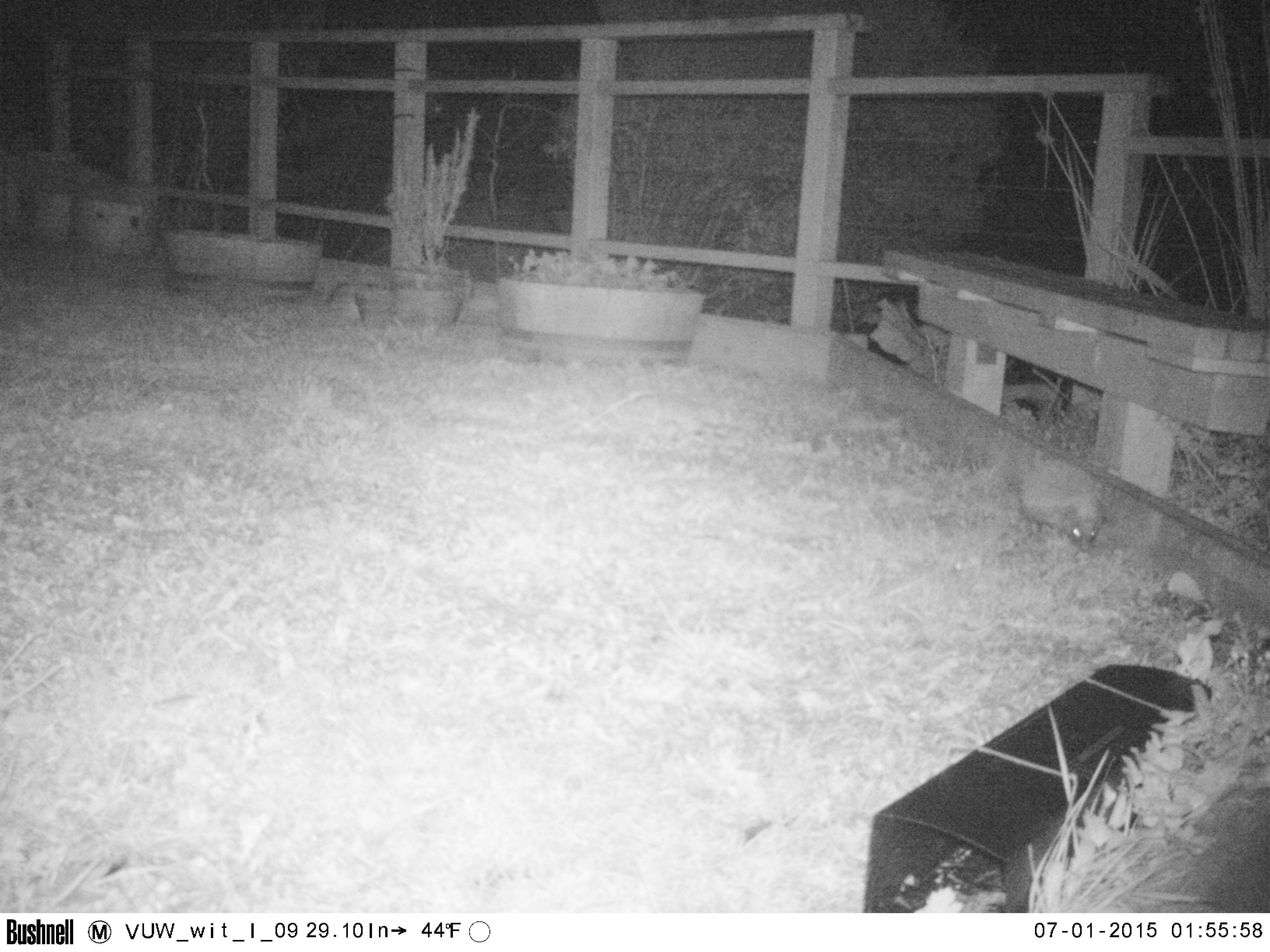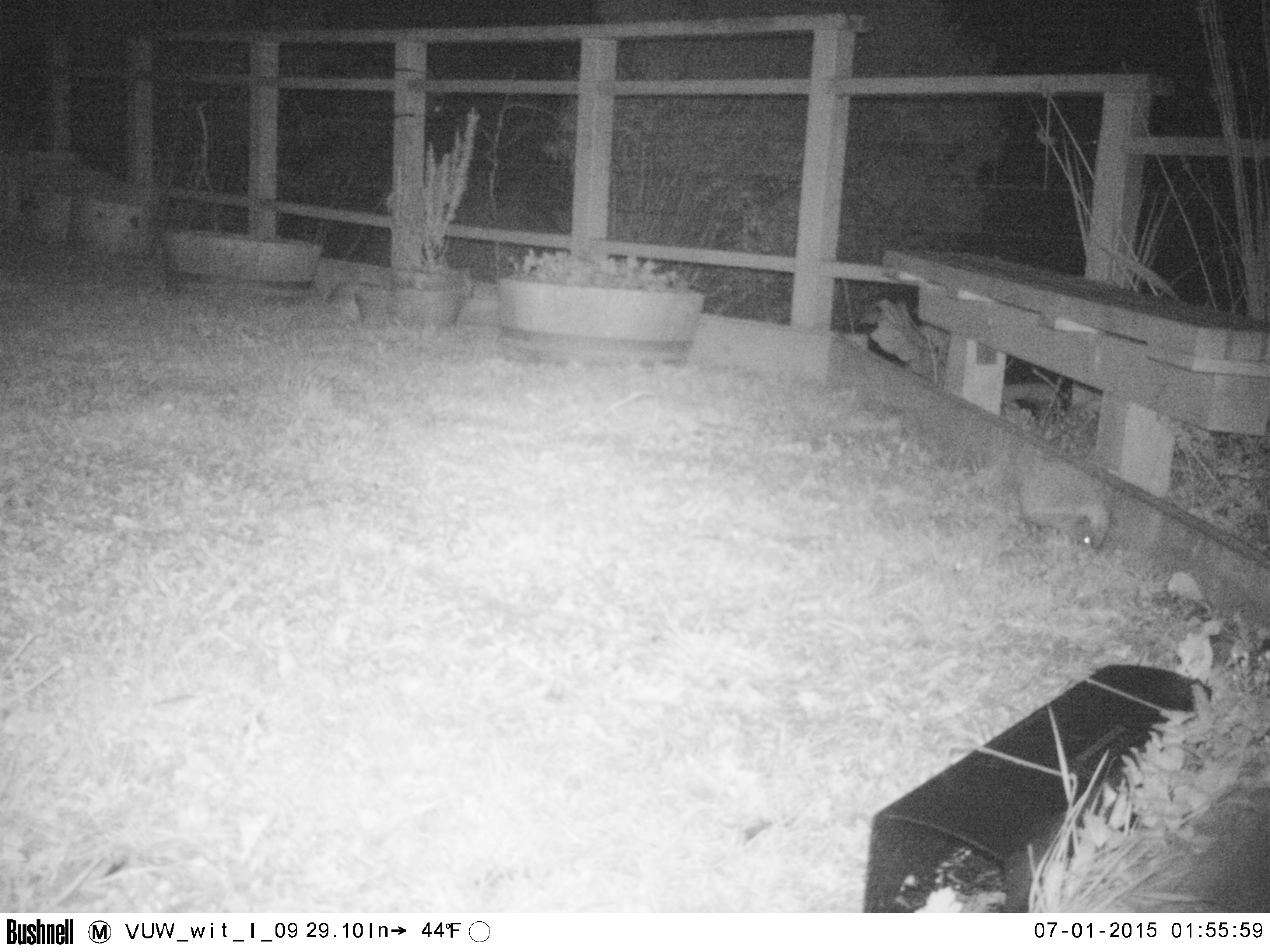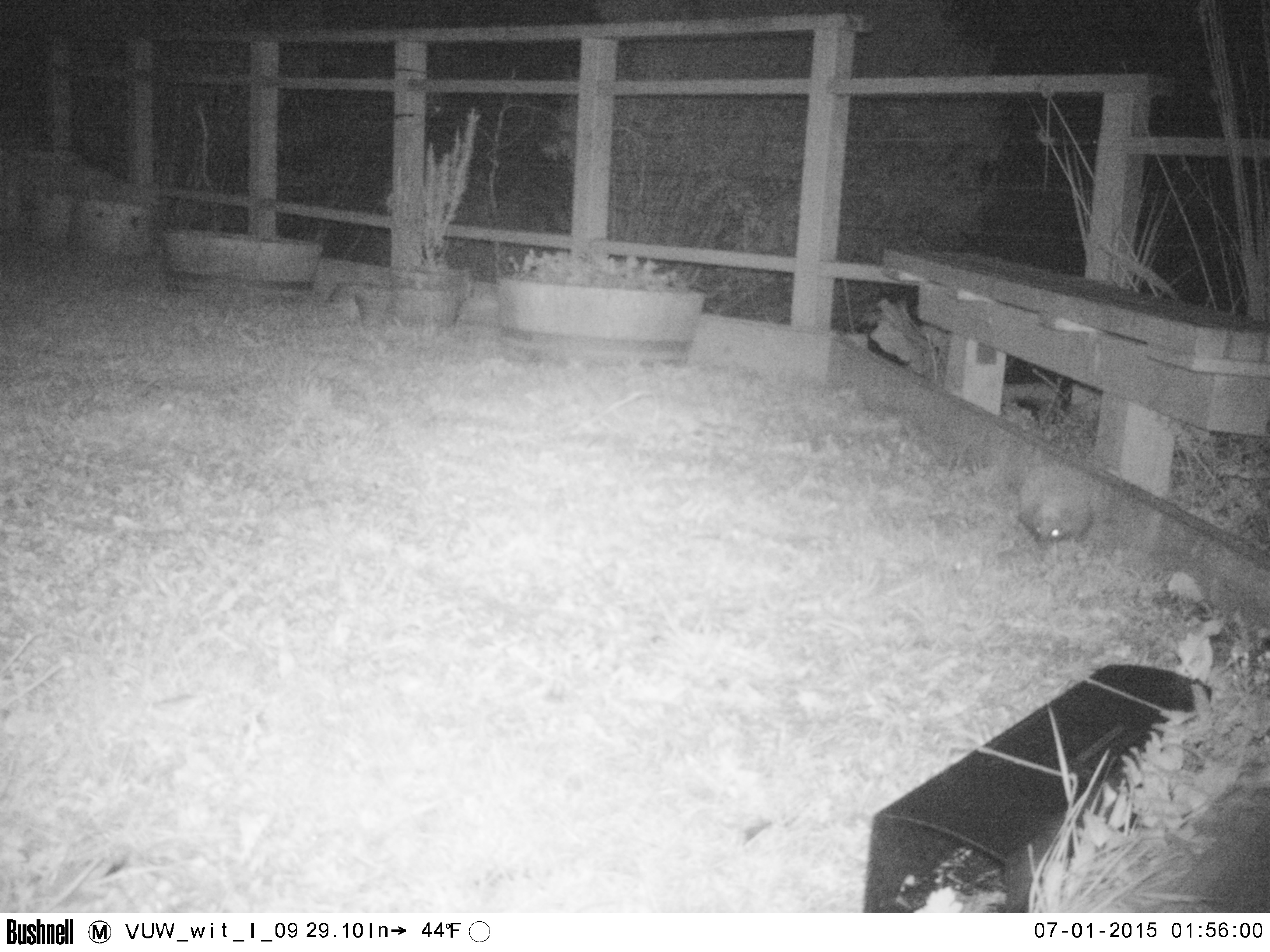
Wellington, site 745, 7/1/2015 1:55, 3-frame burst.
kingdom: Animalia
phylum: Chordata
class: Mammalia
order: Eulipotyphla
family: Erinaceidae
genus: Erinaceus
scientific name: Erinaceus europaeus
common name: hedgehog